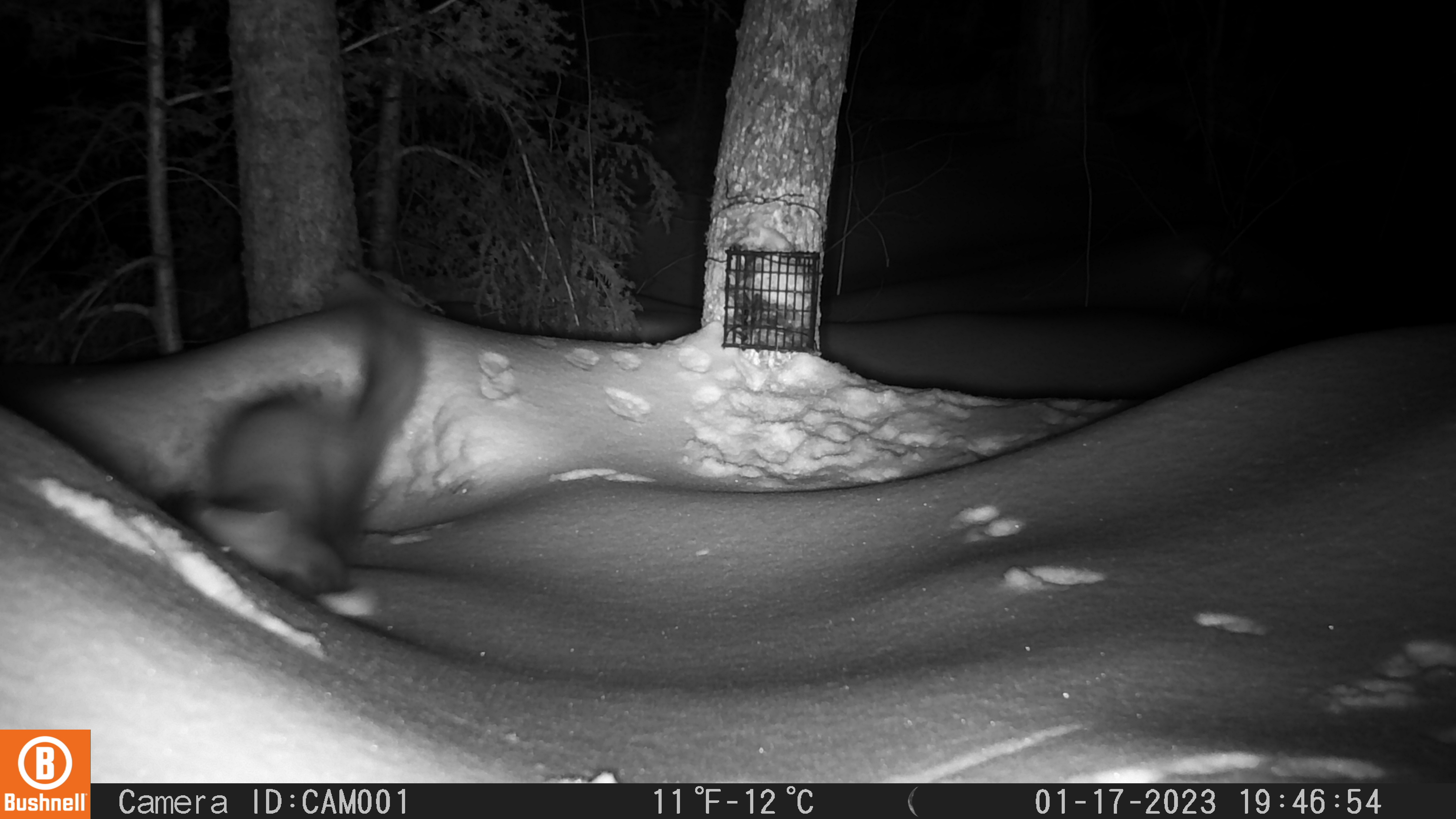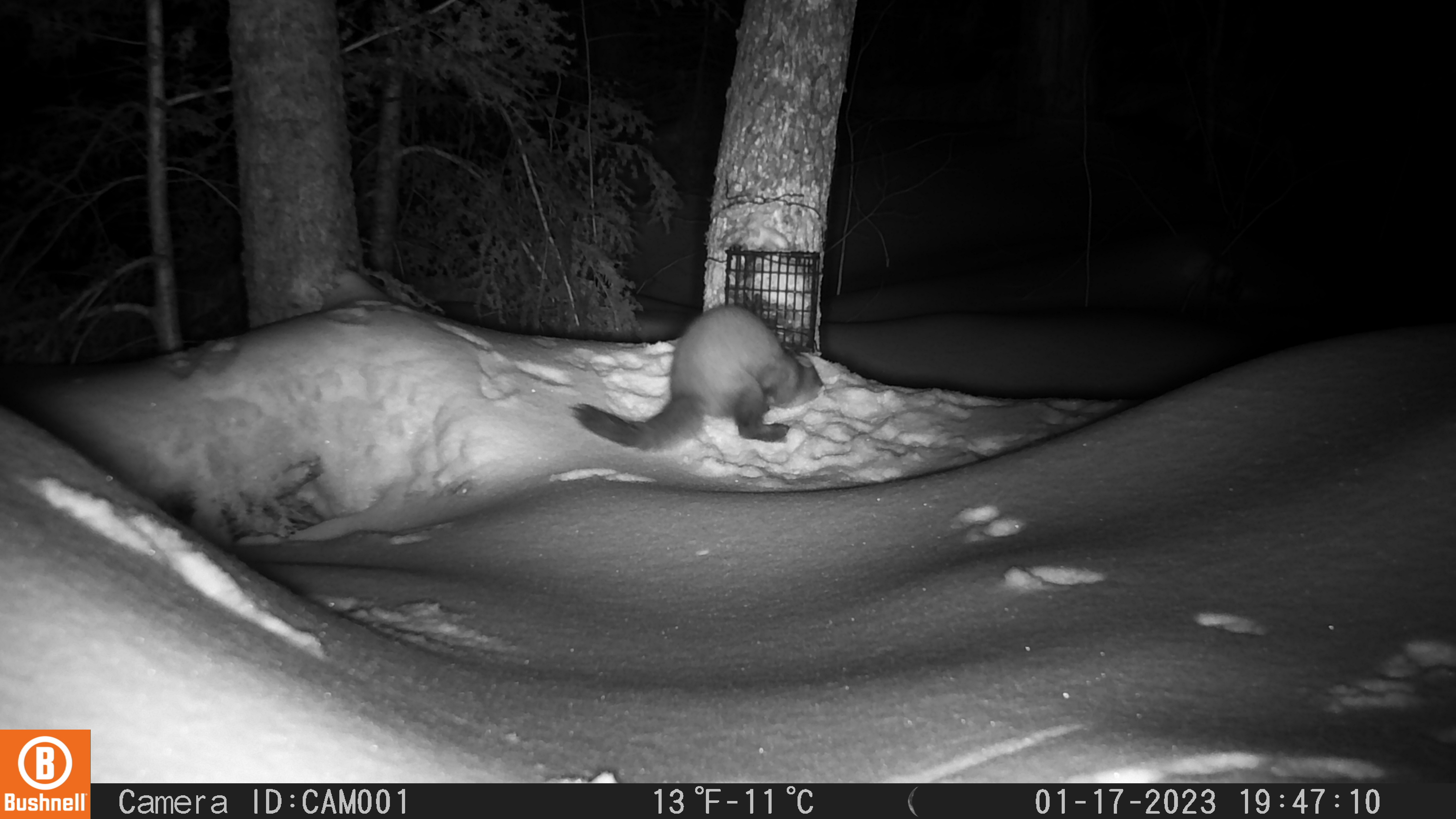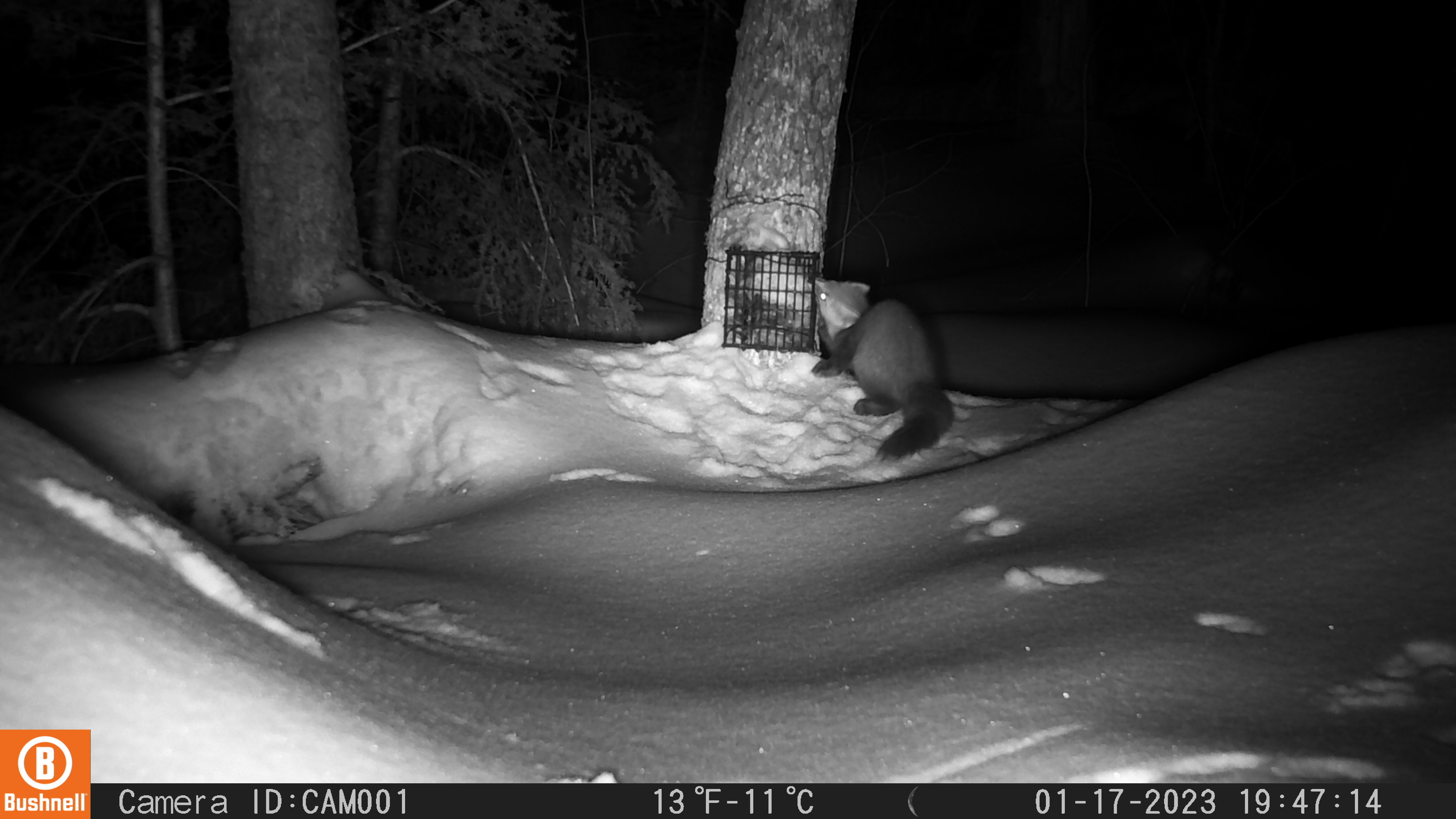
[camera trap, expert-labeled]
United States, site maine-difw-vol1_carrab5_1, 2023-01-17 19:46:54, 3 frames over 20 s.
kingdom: Animalia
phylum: Chordata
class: Mammalia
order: Carnivora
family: Mustelidae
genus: Martes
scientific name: Martes americana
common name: american marten